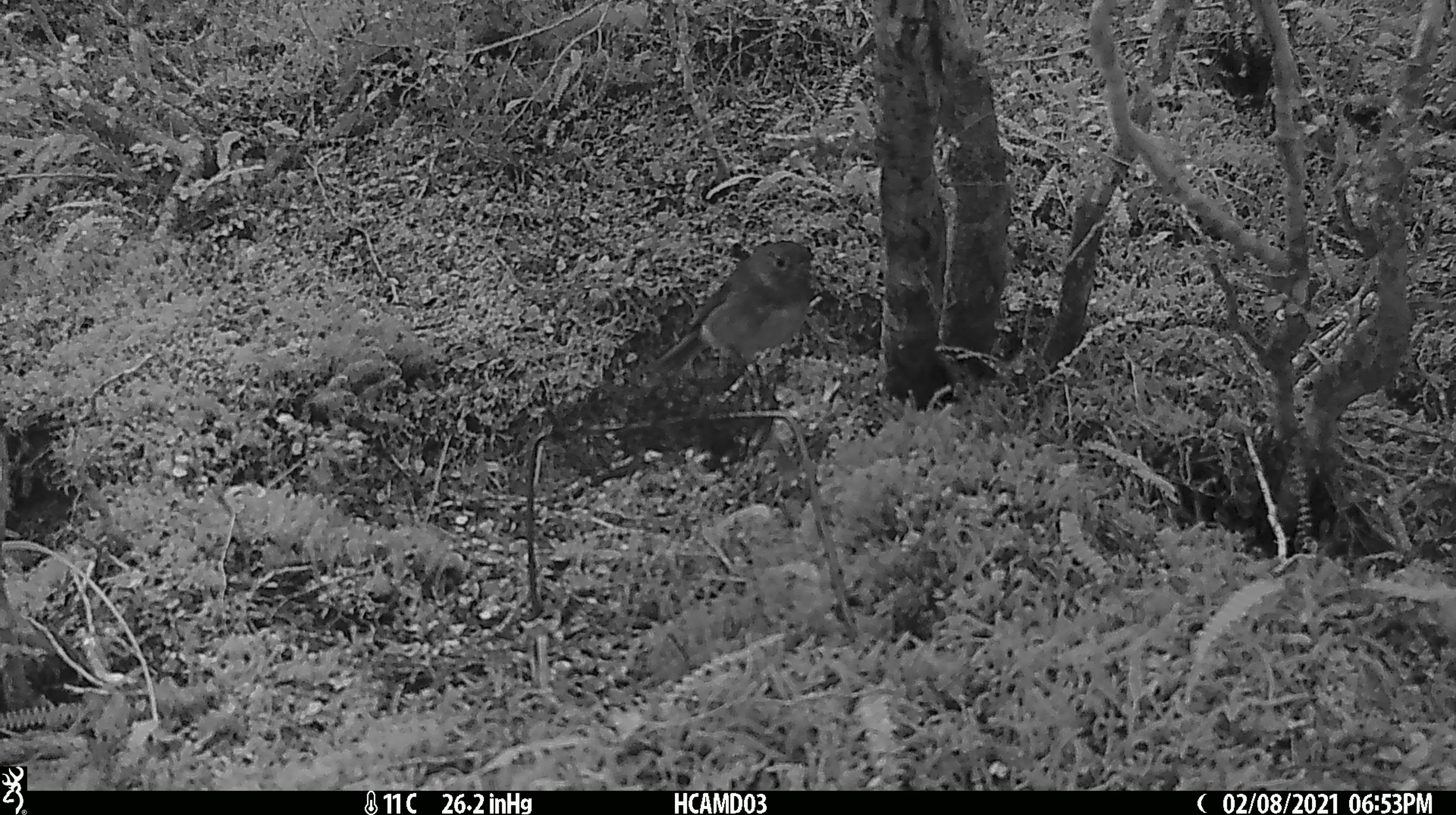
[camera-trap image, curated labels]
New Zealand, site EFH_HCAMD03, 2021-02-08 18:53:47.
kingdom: Animalia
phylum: Chordata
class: Aves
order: Passeriformes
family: Petroicidae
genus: Petroica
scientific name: Petroica australis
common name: new zealand robin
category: robin